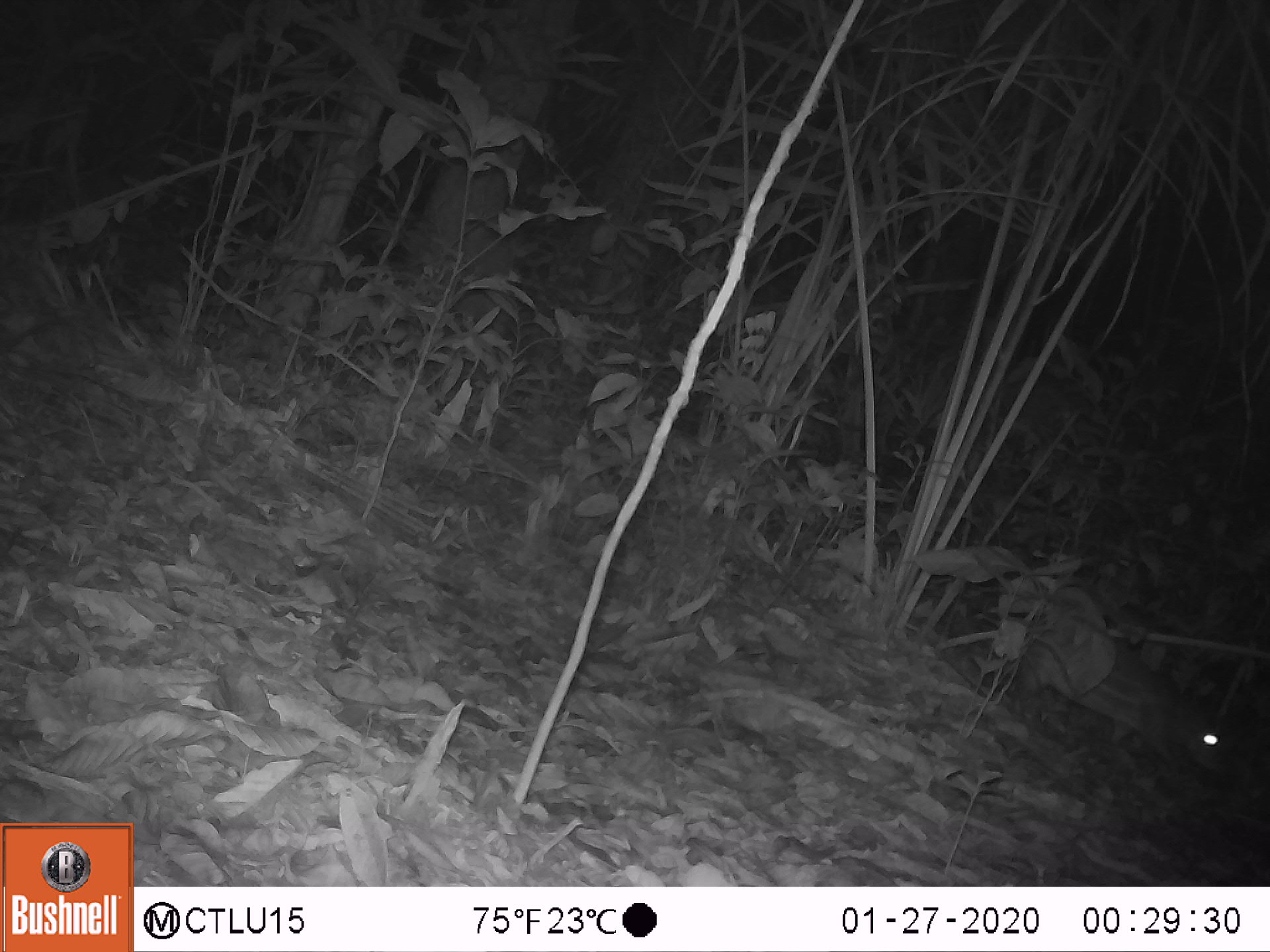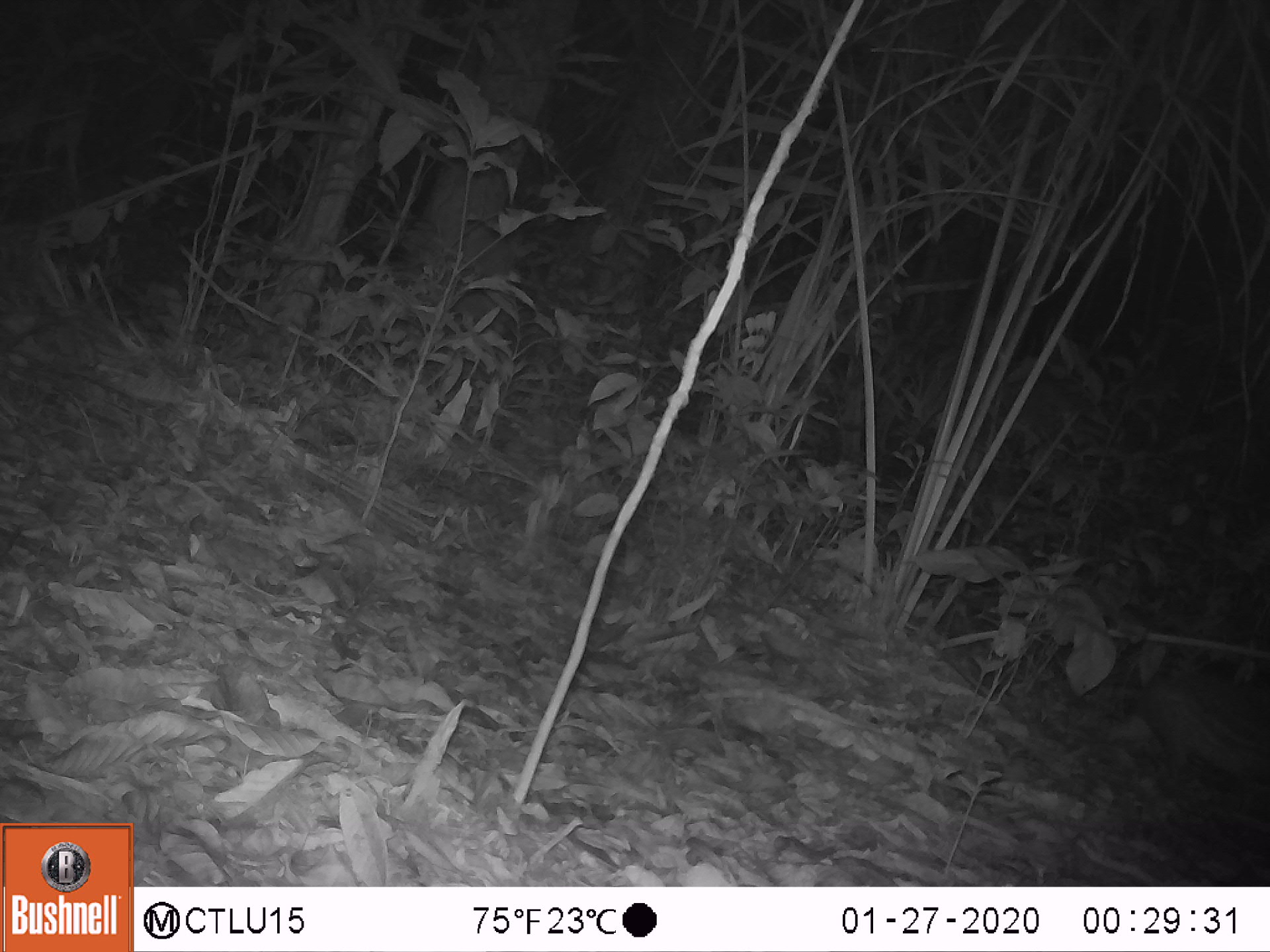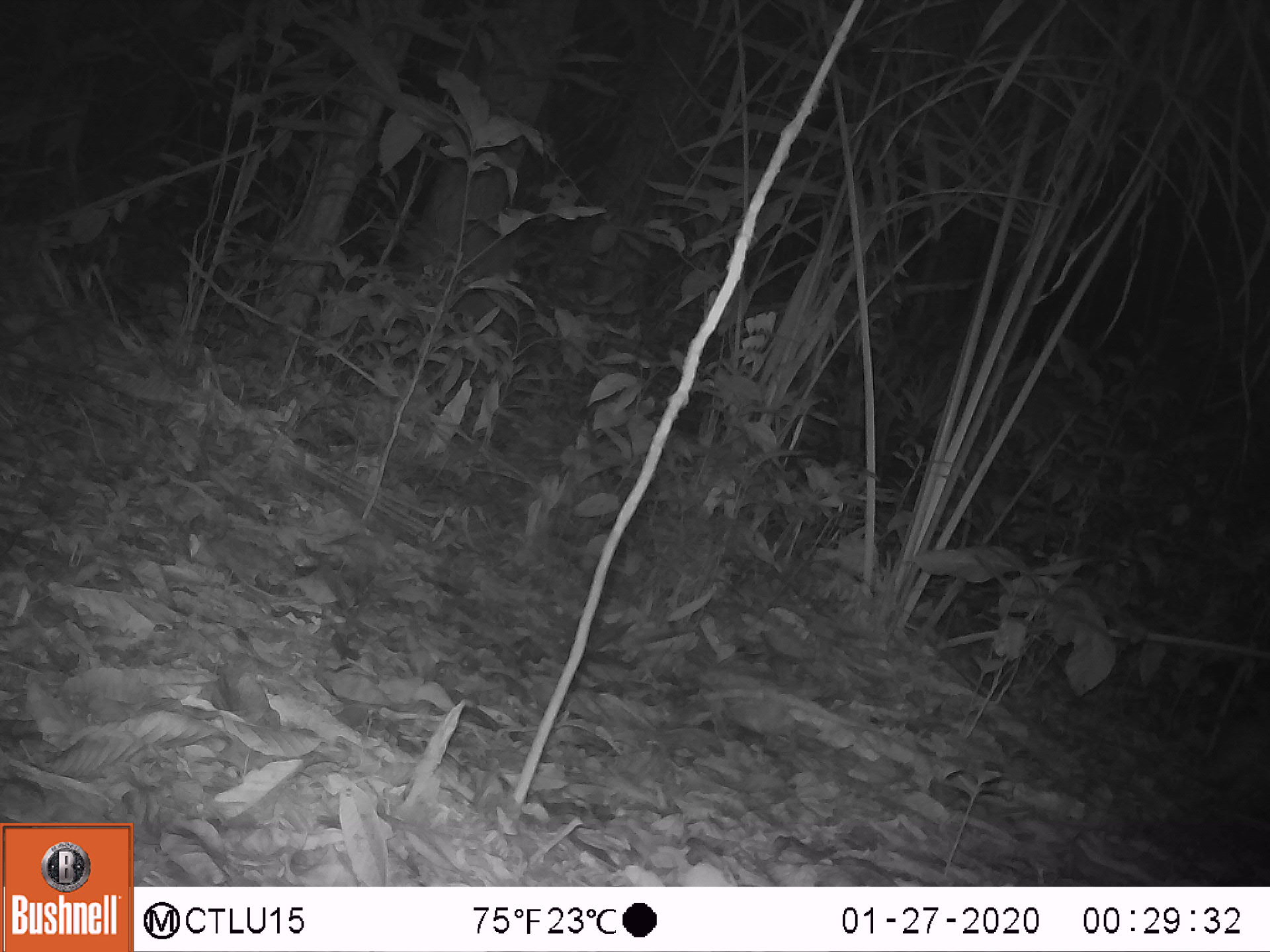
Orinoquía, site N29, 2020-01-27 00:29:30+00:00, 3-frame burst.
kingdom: Animalia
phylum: Chordata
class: Mammalia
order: Rodentia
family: Cuniculidae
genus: Cuniculus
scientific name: Cuniculus paca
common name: spotted paca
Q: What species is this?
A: Spotted paca (Cuniculus paca).